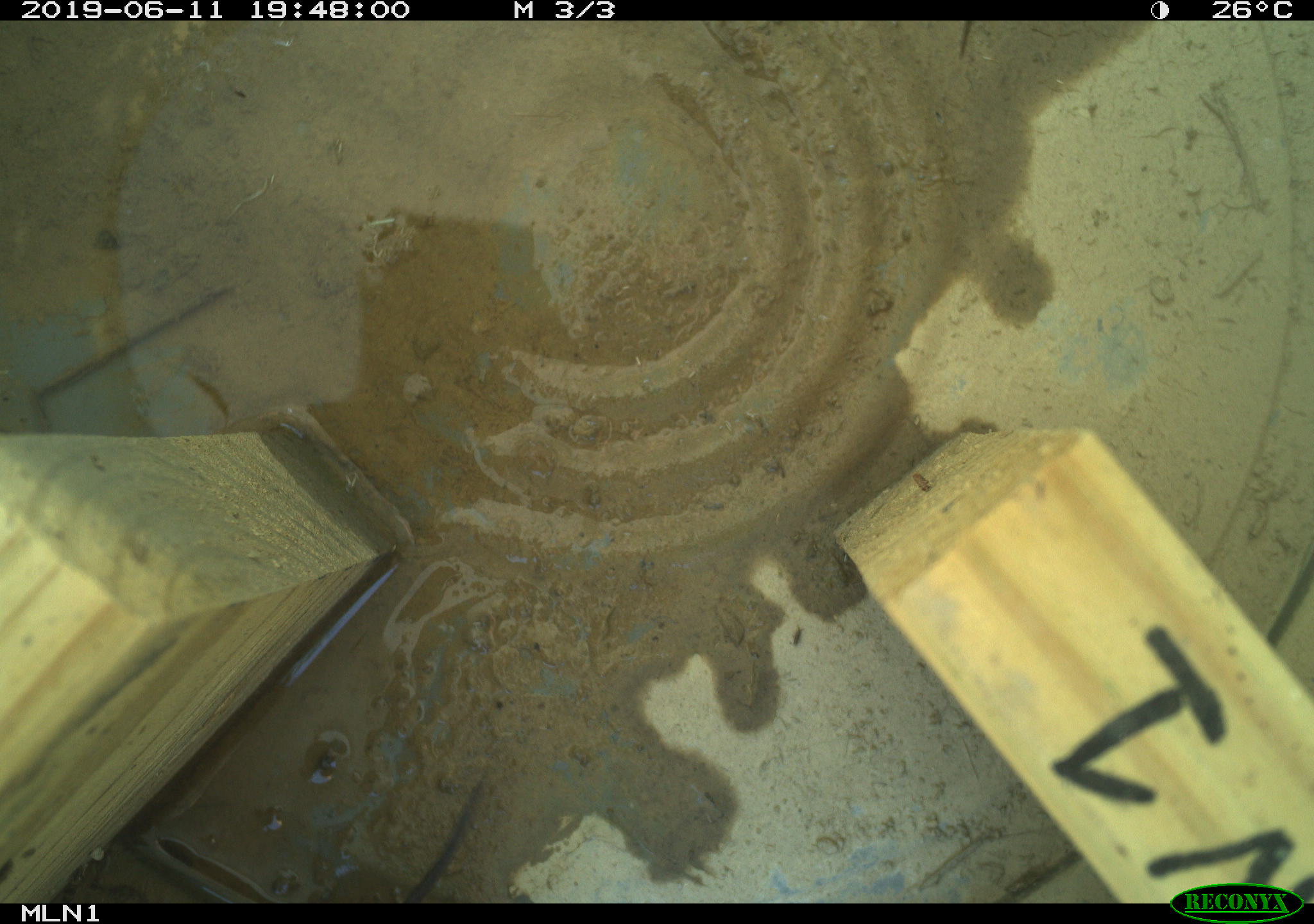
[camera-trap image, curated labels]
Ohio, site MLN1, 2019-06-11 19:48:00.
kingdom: Animalia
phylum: Chordata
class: Mammalia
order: Rodentia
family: Cricetidae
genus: Microtus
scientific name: Microtus pennsylvanicus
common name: meadow vole